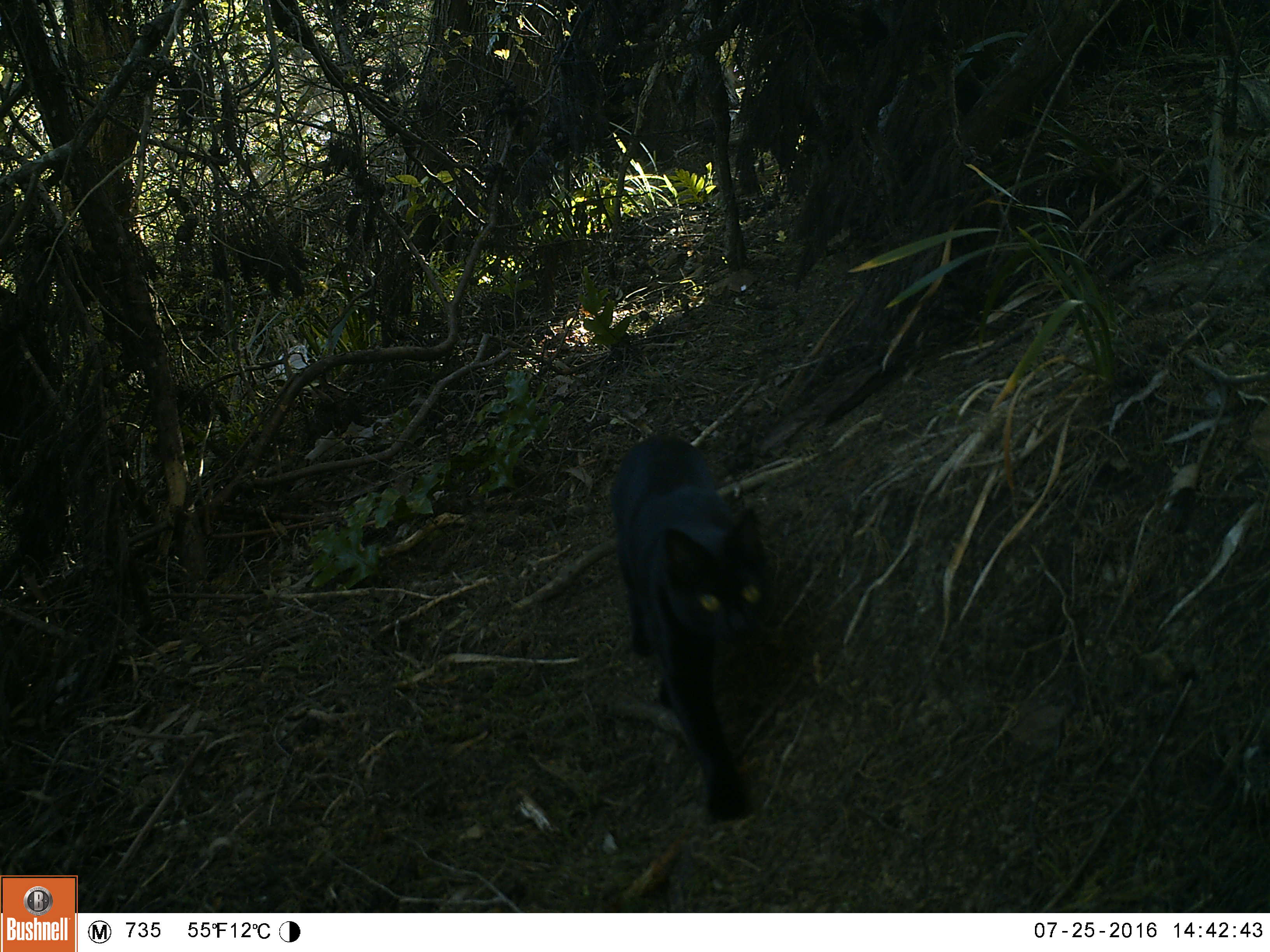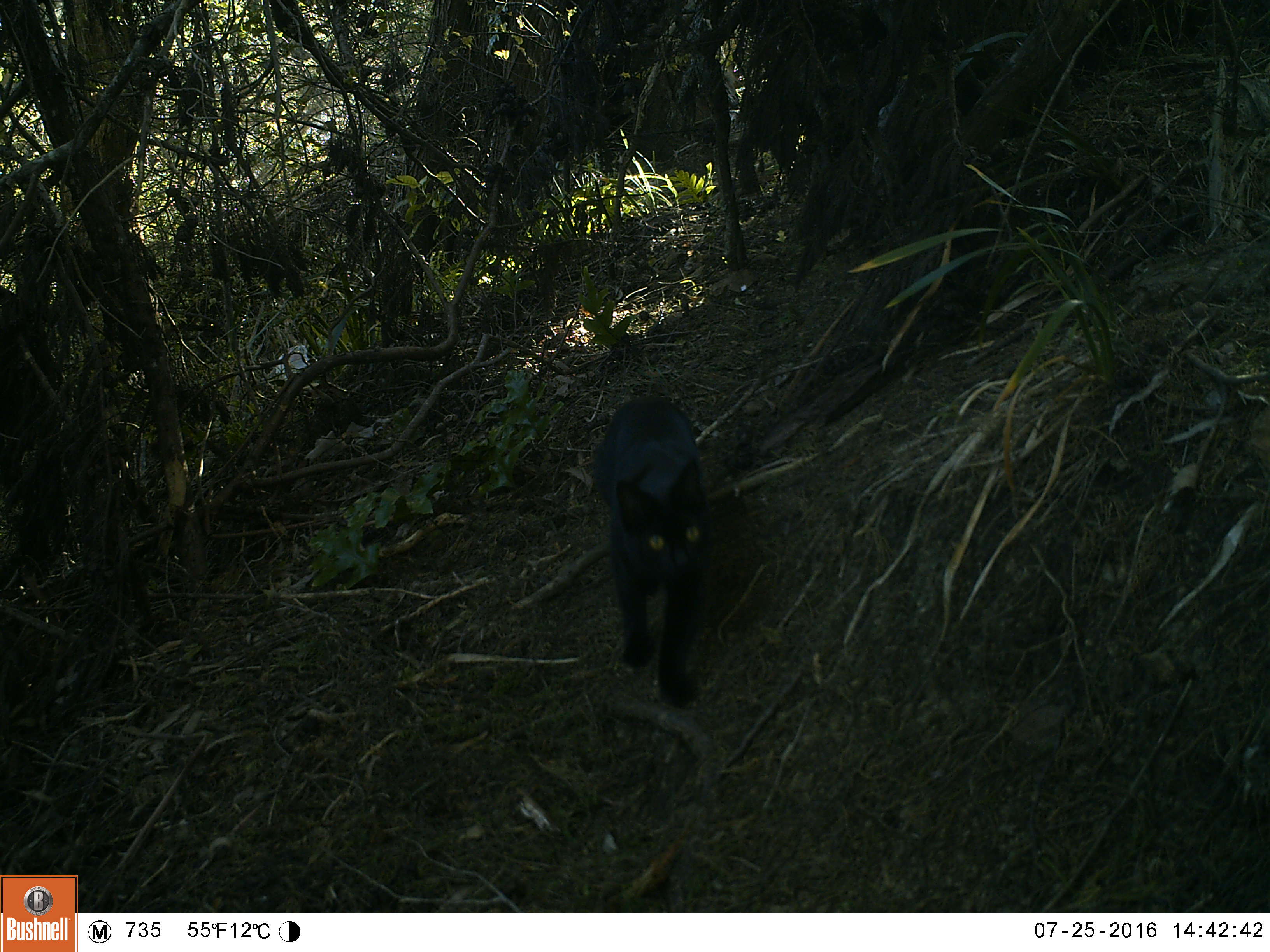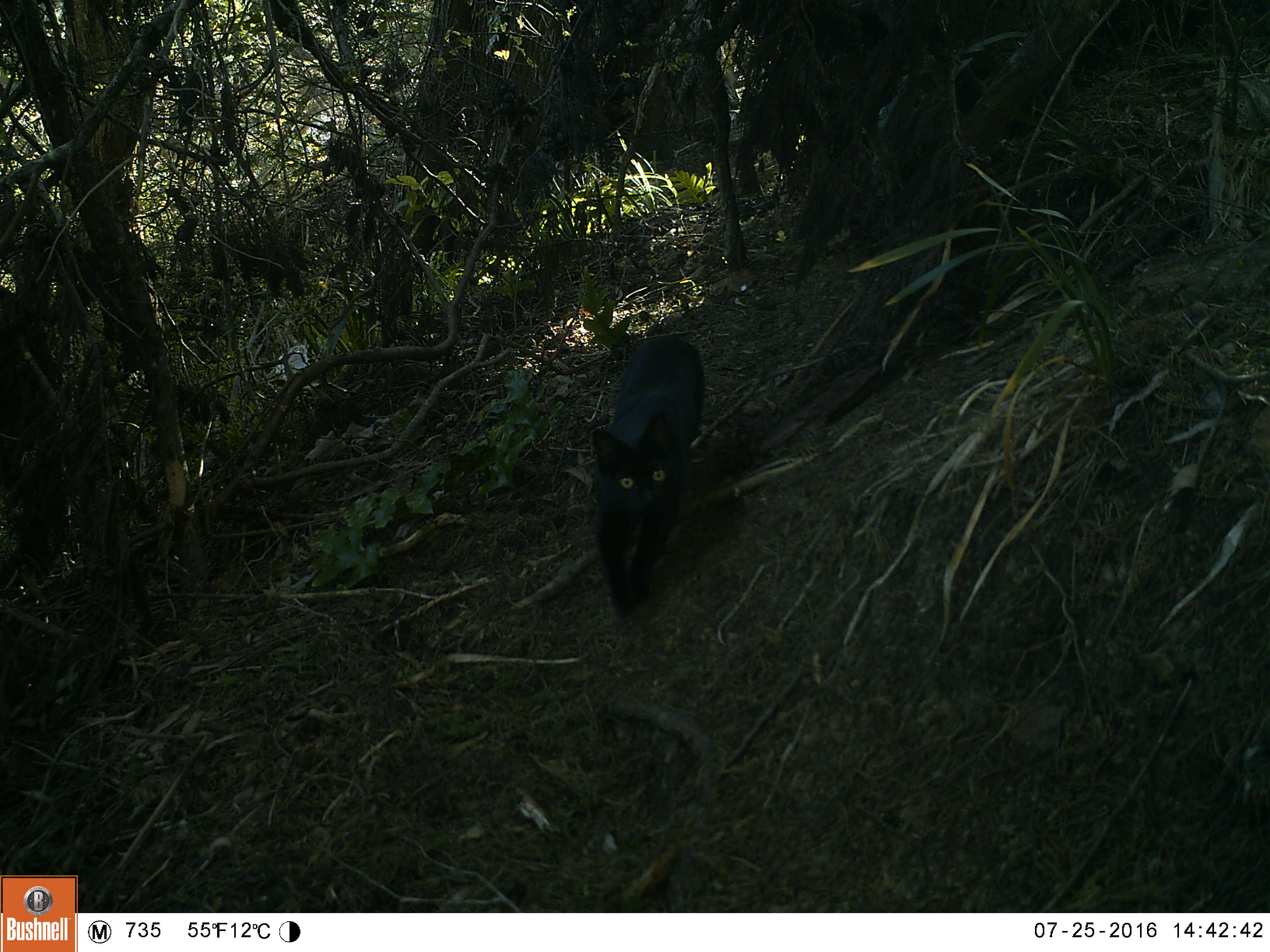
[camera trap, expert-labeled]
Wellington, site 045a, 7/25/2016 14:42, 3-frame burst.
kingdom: Animalia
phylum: Chordata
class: Mammalia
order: Carnivora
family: Felidae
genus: Felis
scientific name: Felis catus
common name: cat